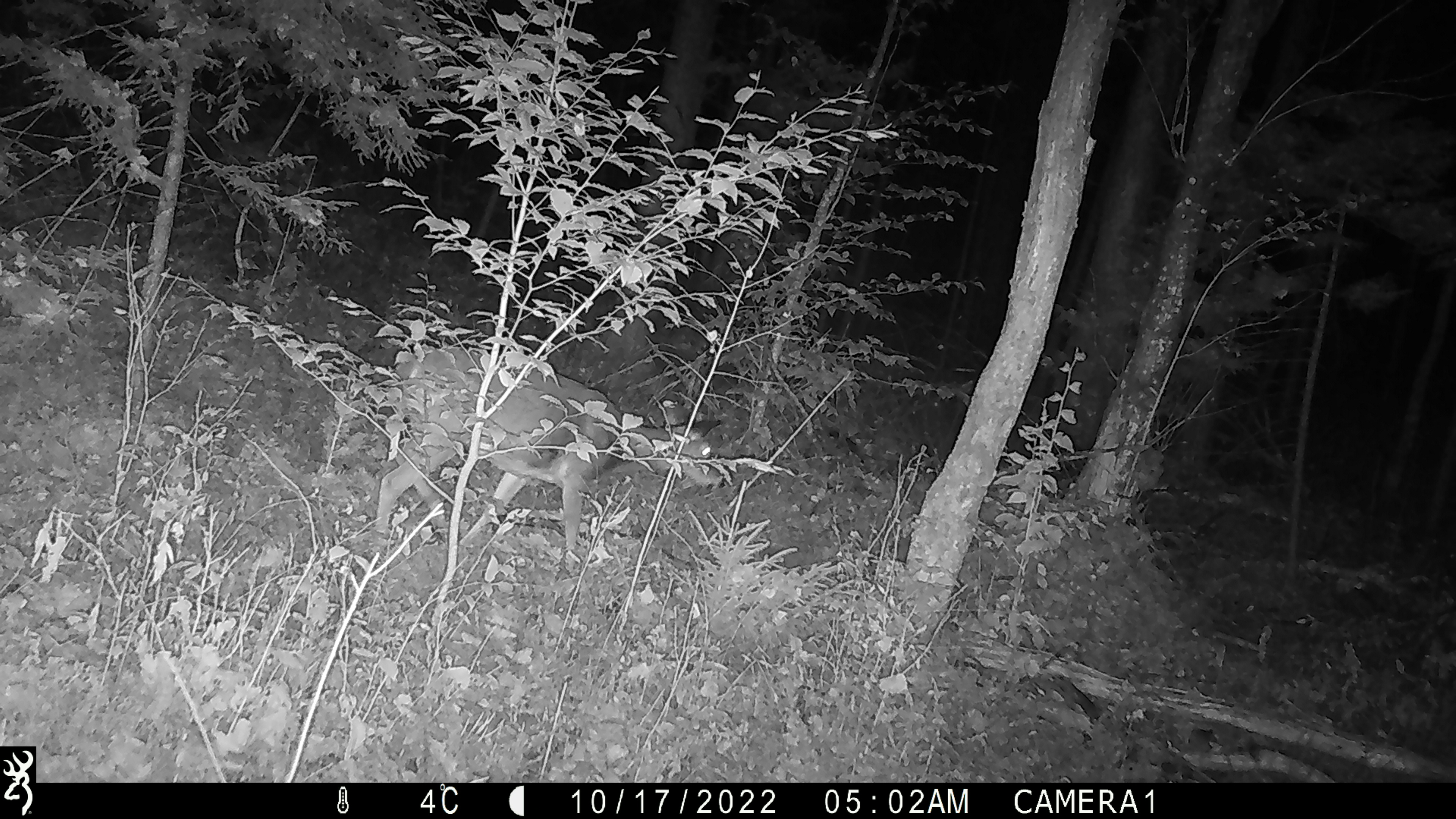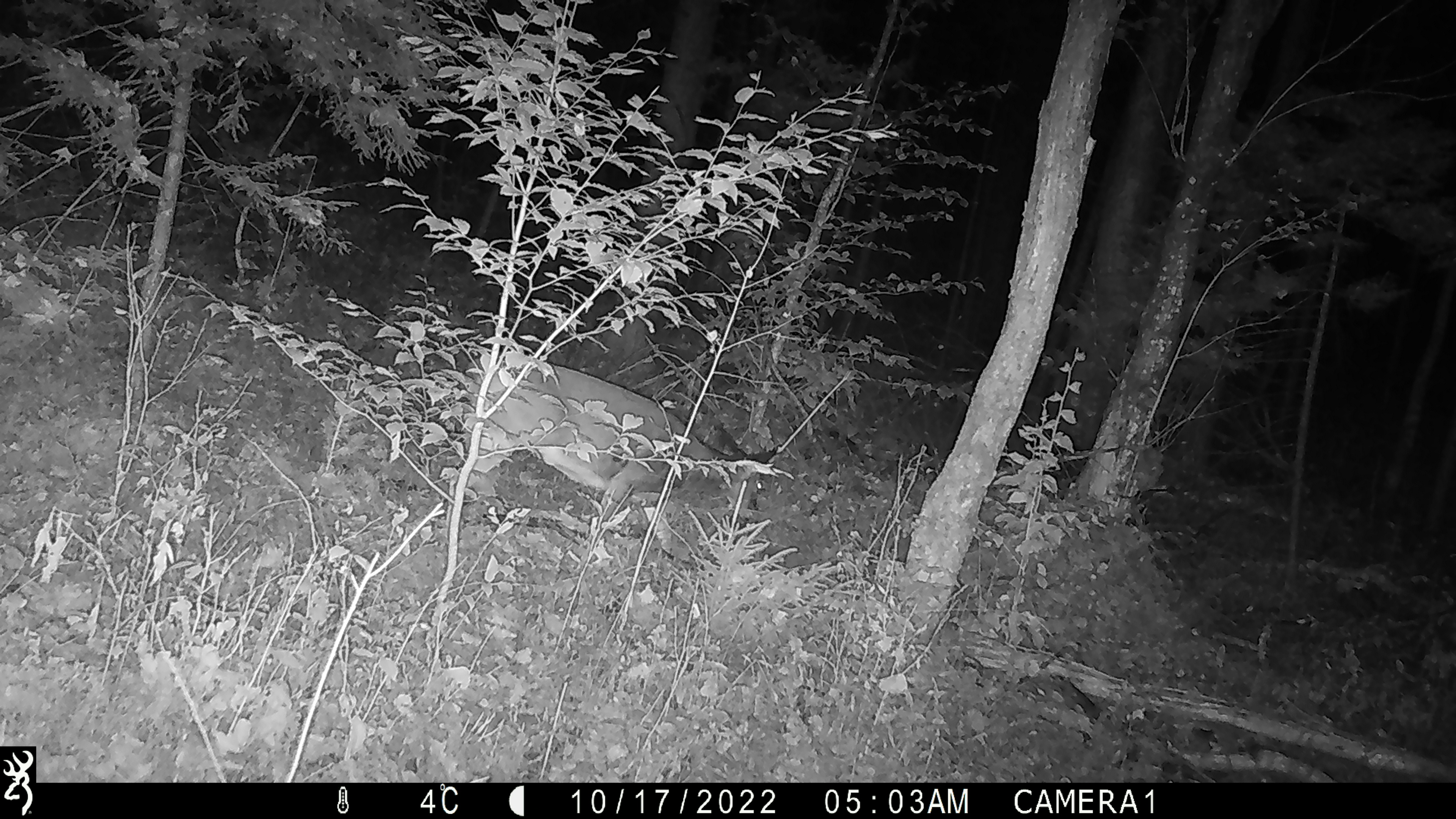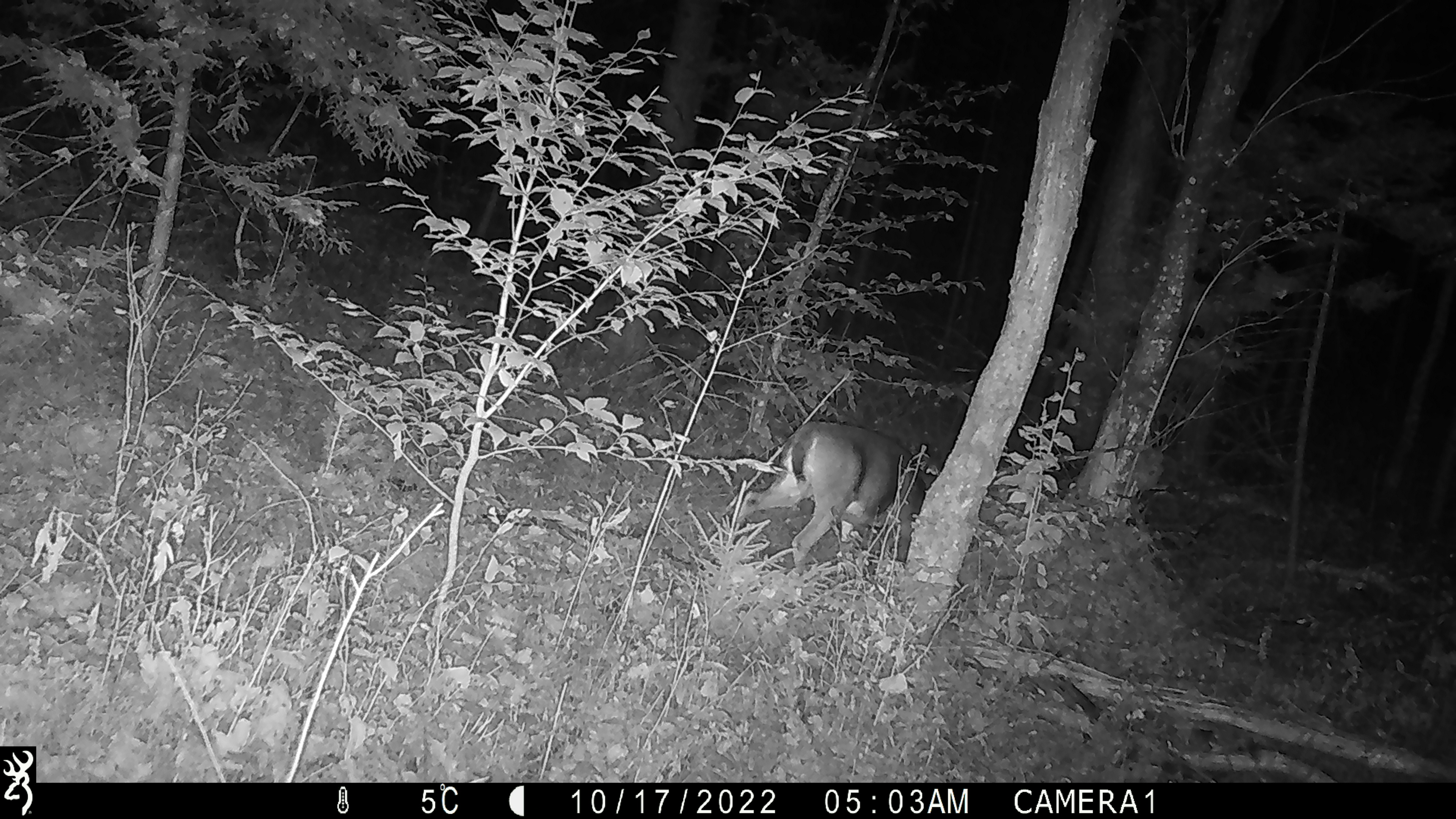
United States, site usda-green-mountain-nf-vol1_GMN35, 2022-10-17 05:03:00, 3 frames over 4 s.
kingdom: Animalia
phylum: Chordata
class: Mammalia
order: Artiodactyla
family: Cervidae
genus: Odocoileus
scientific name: Odocoileus virginianus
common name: white-tailed deer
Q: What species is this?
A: White-tailed deer (Odocoileus virginianus).